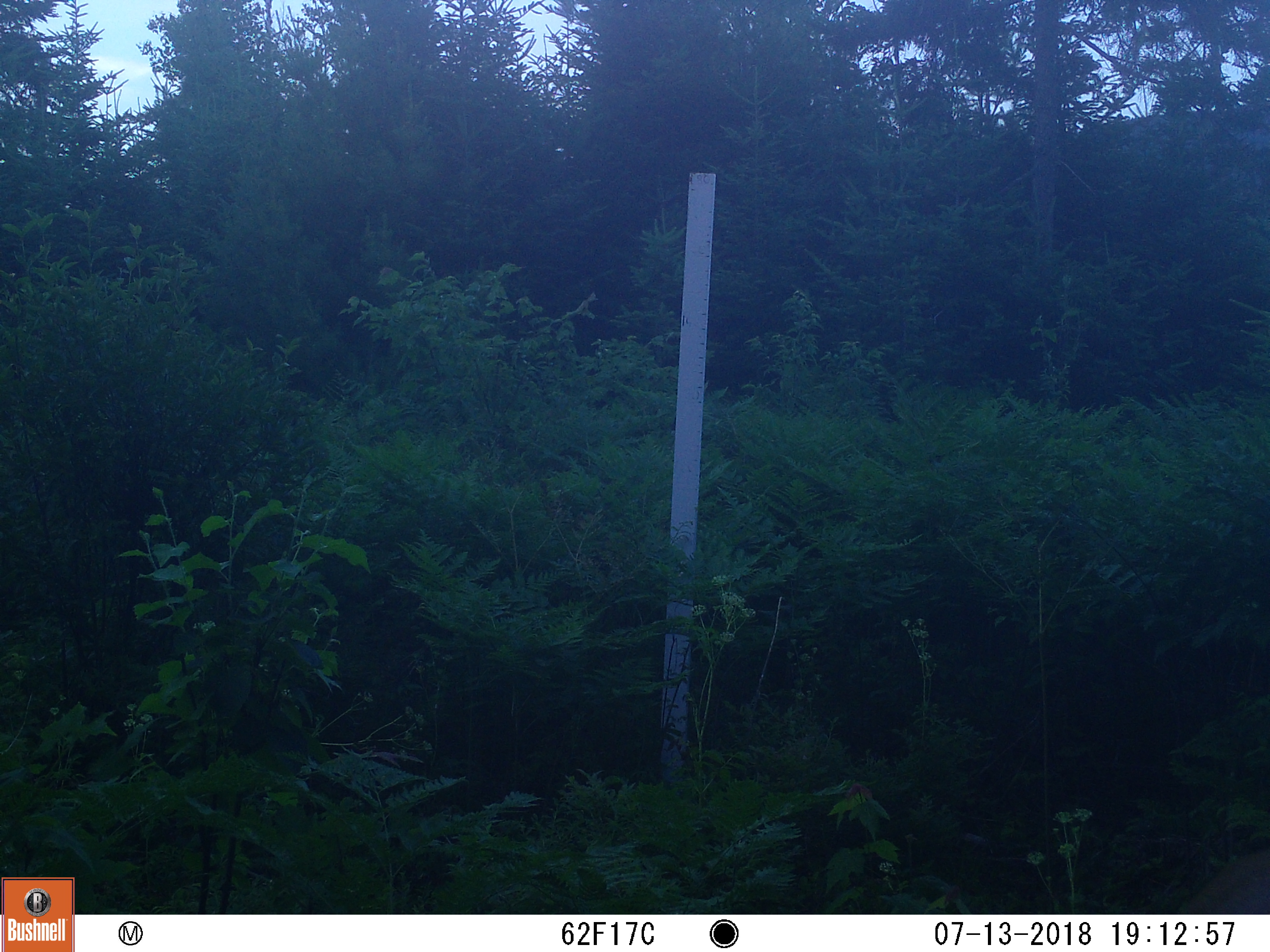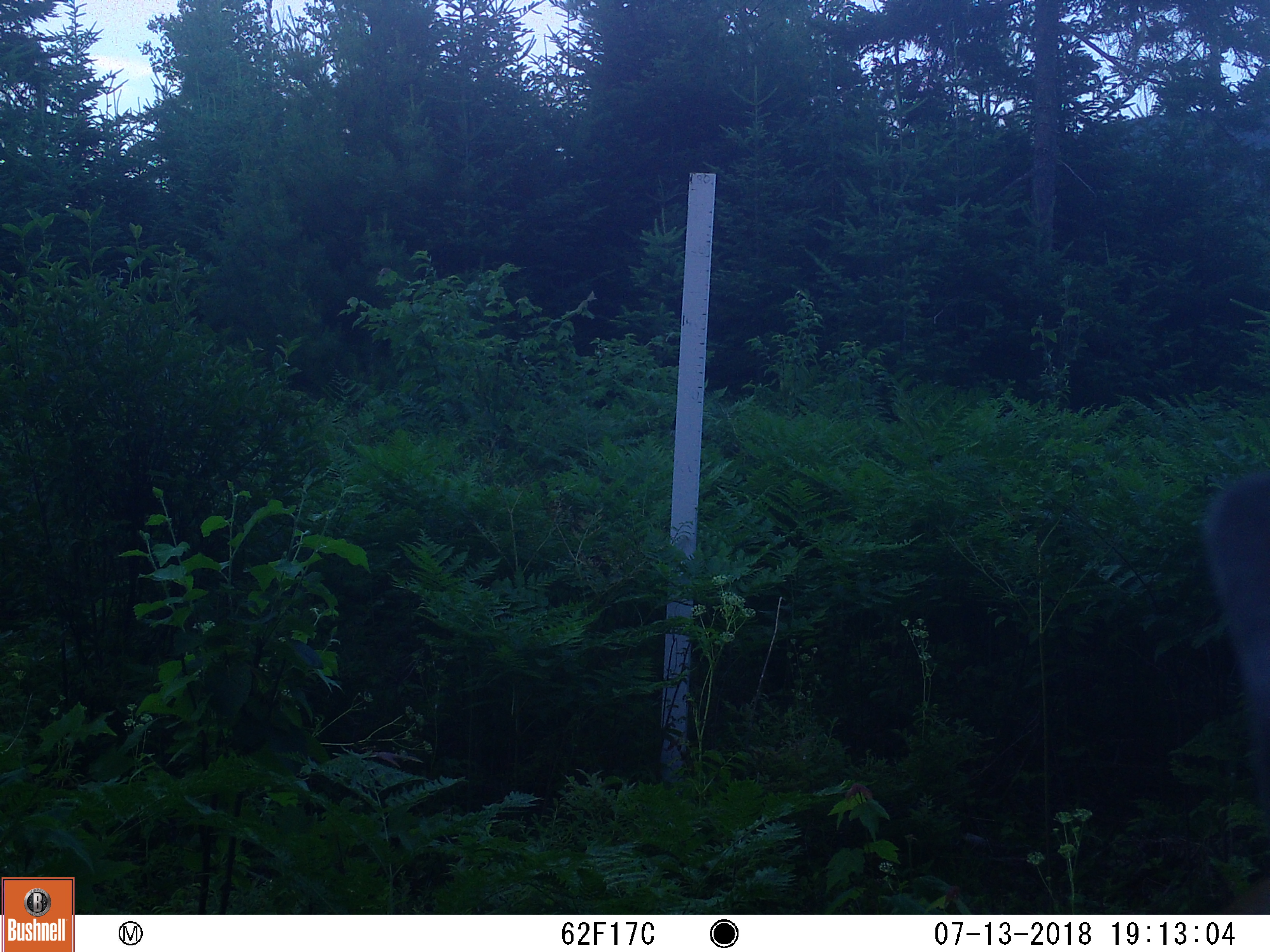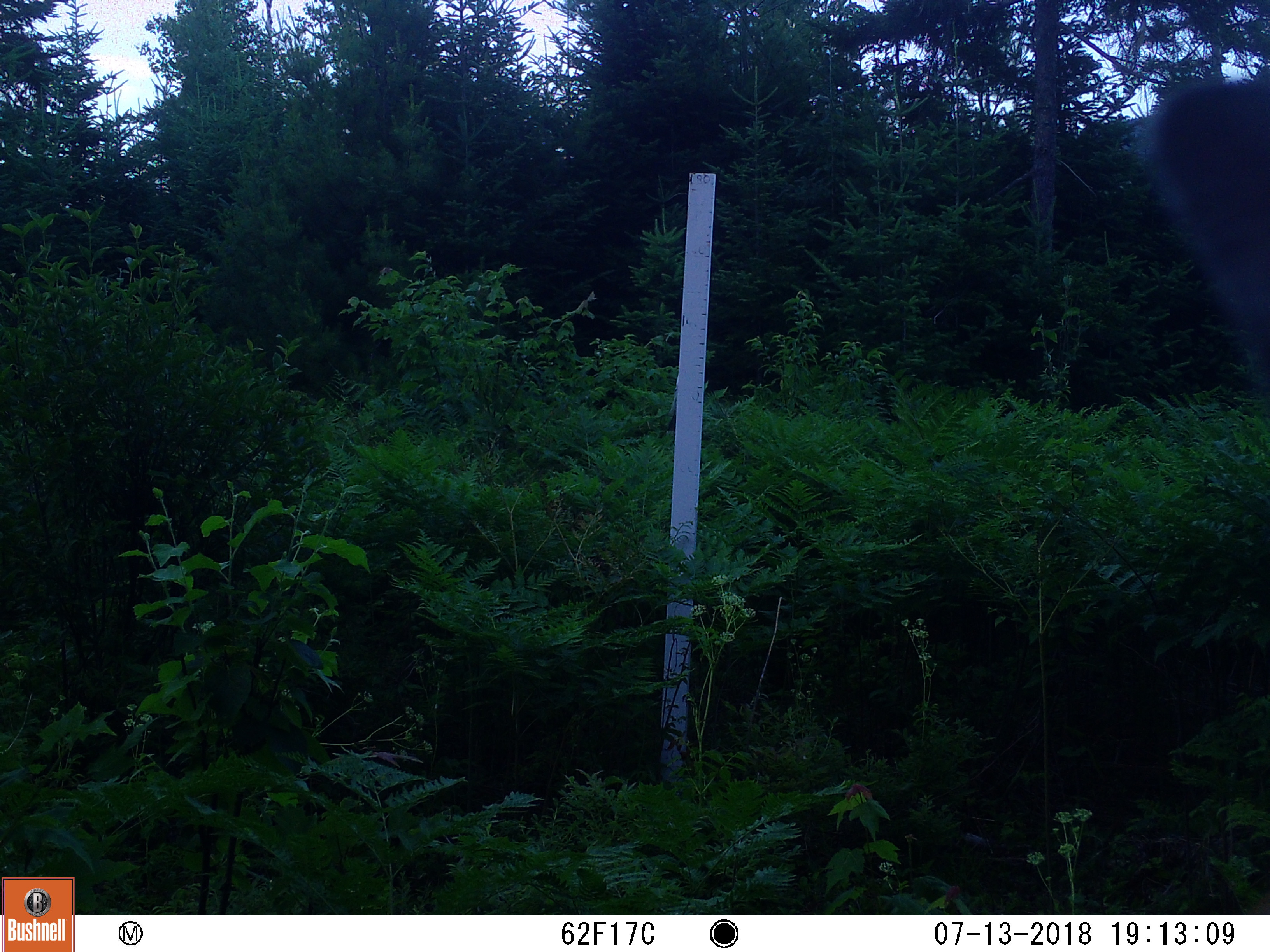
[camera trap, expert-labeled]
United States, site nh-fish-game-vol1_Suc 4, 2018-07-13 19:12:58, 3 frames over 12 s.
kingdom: Animalia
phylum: Chordata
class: Mammalia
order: Artiodactyla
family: Cervidae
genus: Odocoileus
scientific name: Odocoileus virginianus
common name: white-tailed deer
White-tailed deer (Odocoileus virginianus).